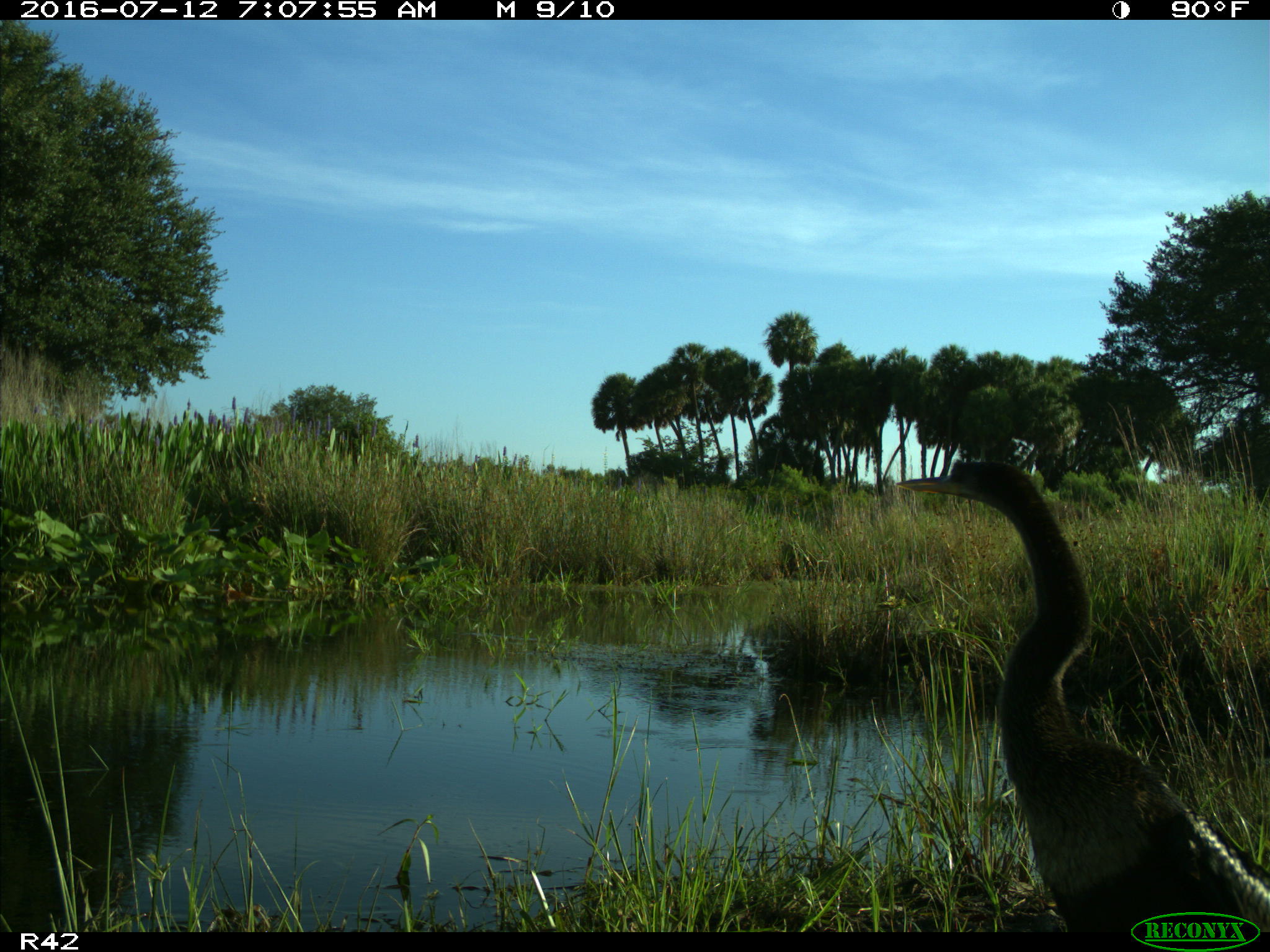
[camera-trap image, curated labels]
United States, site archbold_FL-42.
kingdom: Animalia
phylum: Chordata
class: Aves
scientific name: Aves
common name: birds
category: unidentified bird